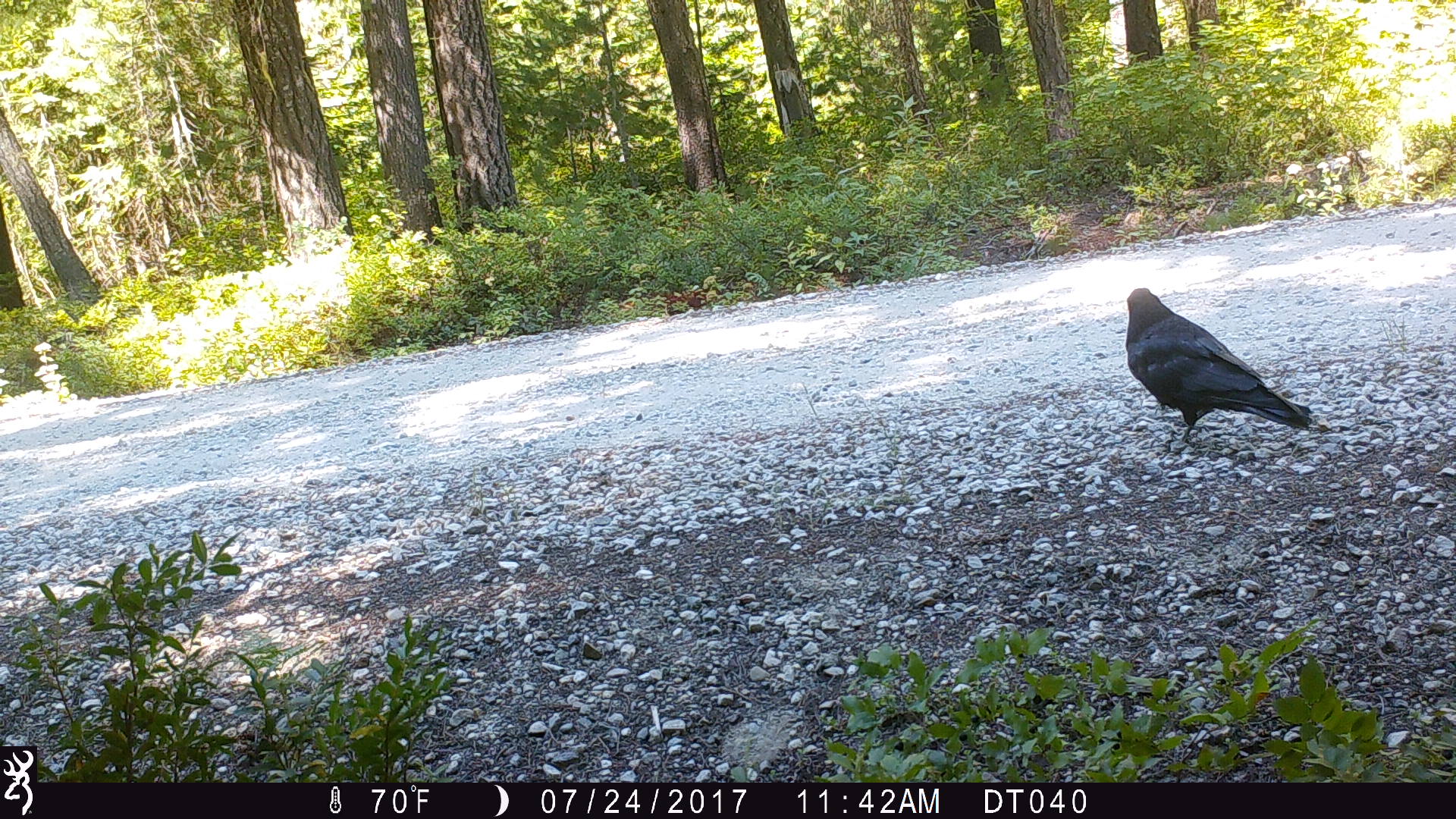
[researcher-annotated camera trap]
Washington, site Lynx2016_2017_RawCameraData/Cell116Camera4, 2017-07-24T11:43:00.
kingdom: Animalia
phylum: Chordata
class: Aves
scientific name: Aves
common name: birds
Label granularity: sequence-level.